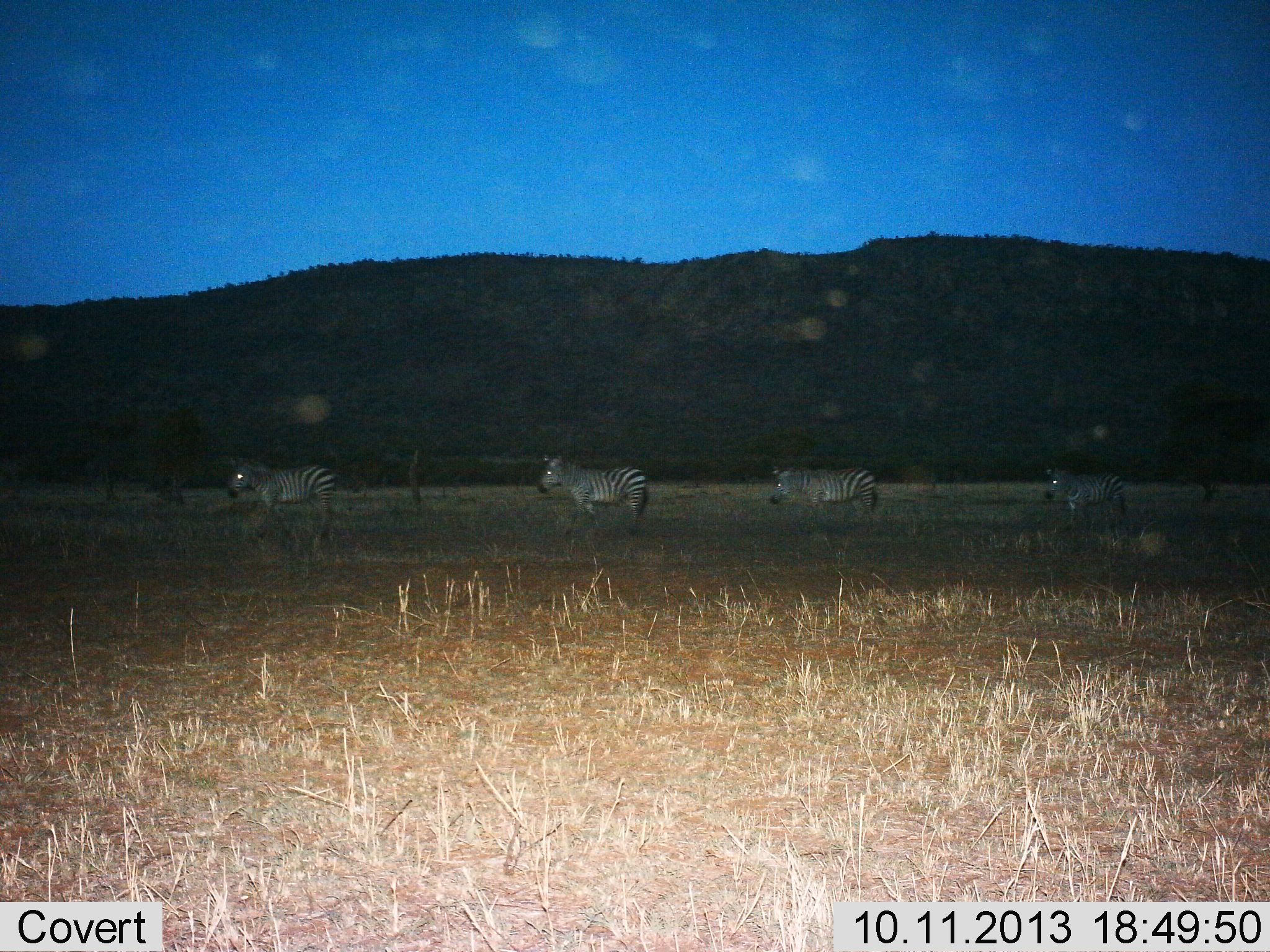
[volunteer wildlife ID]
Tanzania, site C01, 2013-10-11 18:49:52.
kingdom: Animalia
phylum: Chordata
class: Mammalia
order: Perissodactyla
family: Equidae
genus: Equus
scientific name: Equus quagga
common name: plains zebra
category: zebra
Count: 4.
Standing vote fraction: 40%.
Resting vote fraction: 0%.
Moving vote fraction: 60%.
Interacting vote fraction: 0%.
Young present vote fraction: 10%.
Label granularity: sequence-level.